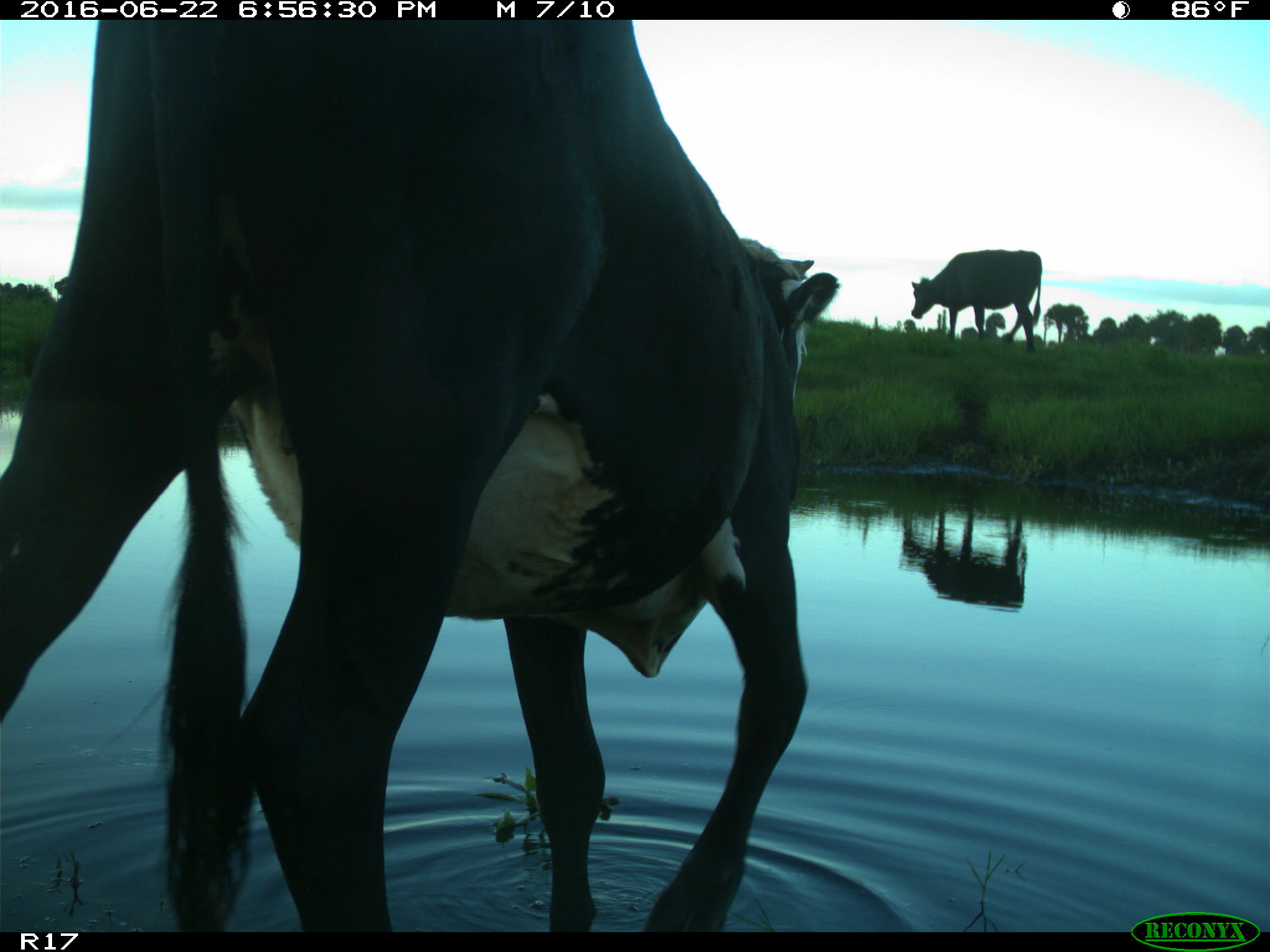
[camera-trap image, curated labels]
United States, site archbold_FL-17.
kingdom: Animalia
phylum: Chordata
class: Mammalia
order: Artiodactyla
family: Bovidae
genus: Bos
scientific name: Bos taurus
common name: domestic cow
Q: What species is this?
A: Bos taurus (domestic cow).